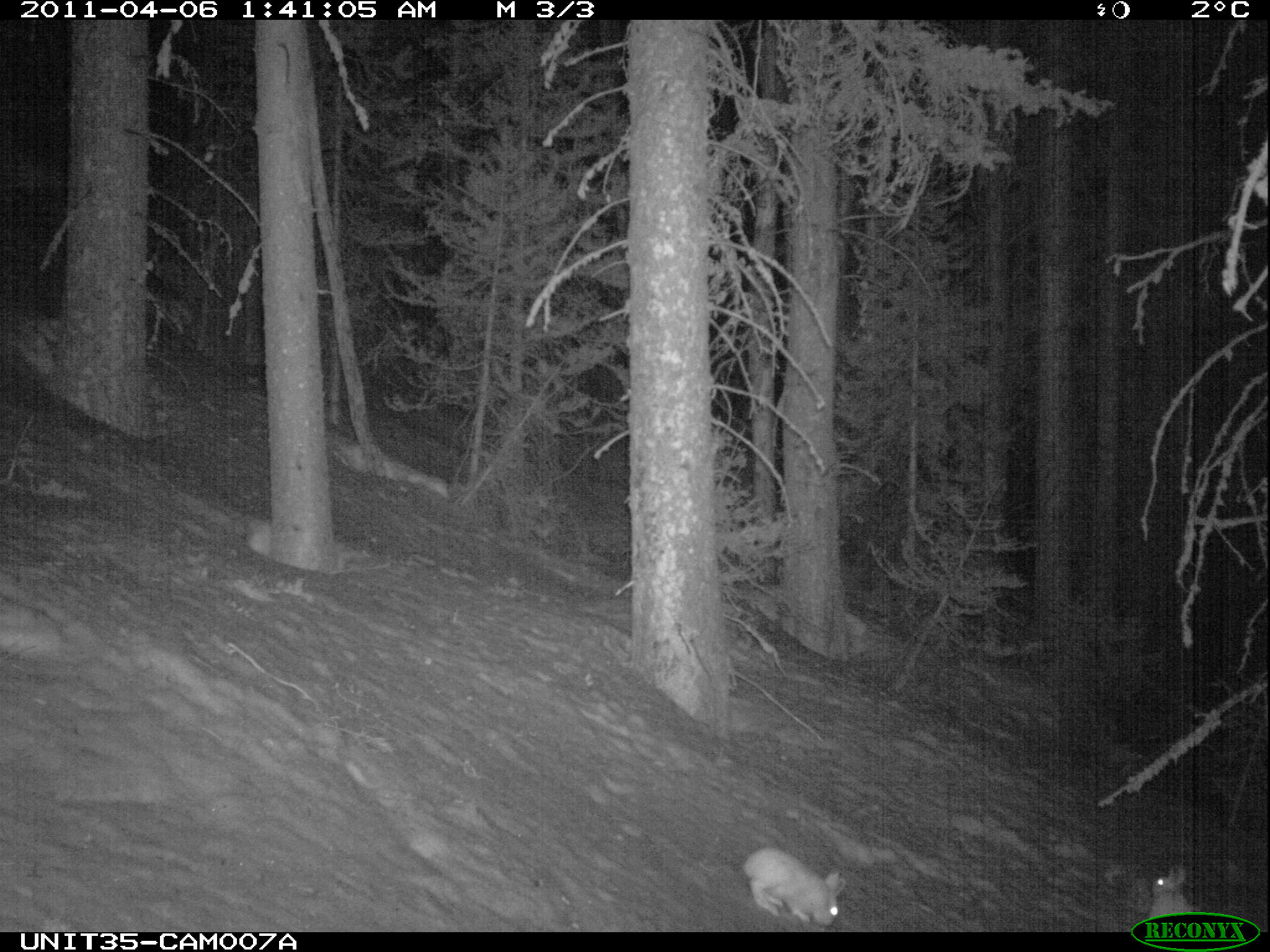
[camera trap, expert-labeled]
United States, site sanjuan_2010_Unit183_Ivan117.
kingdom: Animalia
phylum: Chordata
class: Mammalia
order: Lagomorpha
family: Leporidae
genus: Lepus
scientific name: Lepus americanus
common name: snowshoe hare